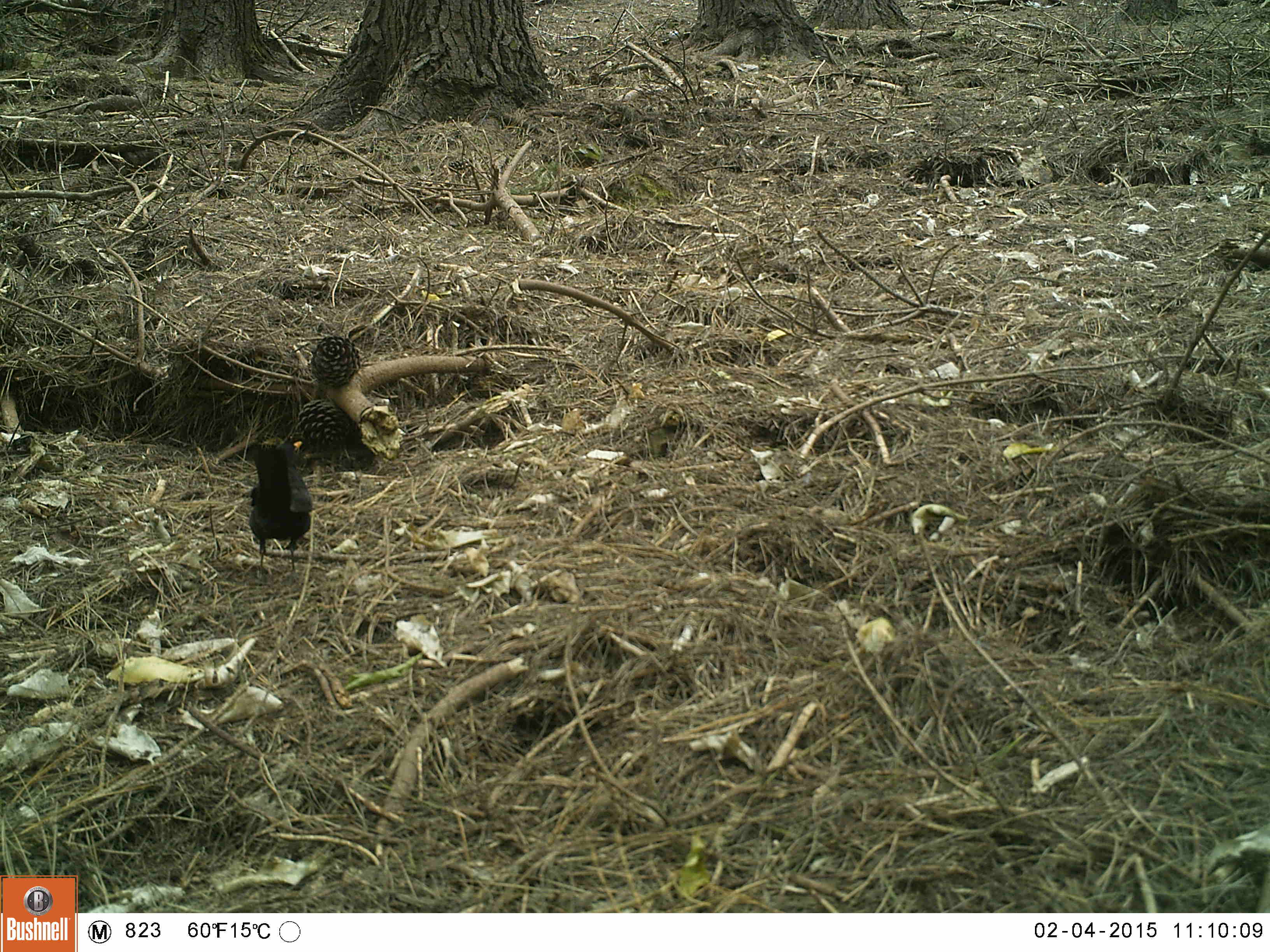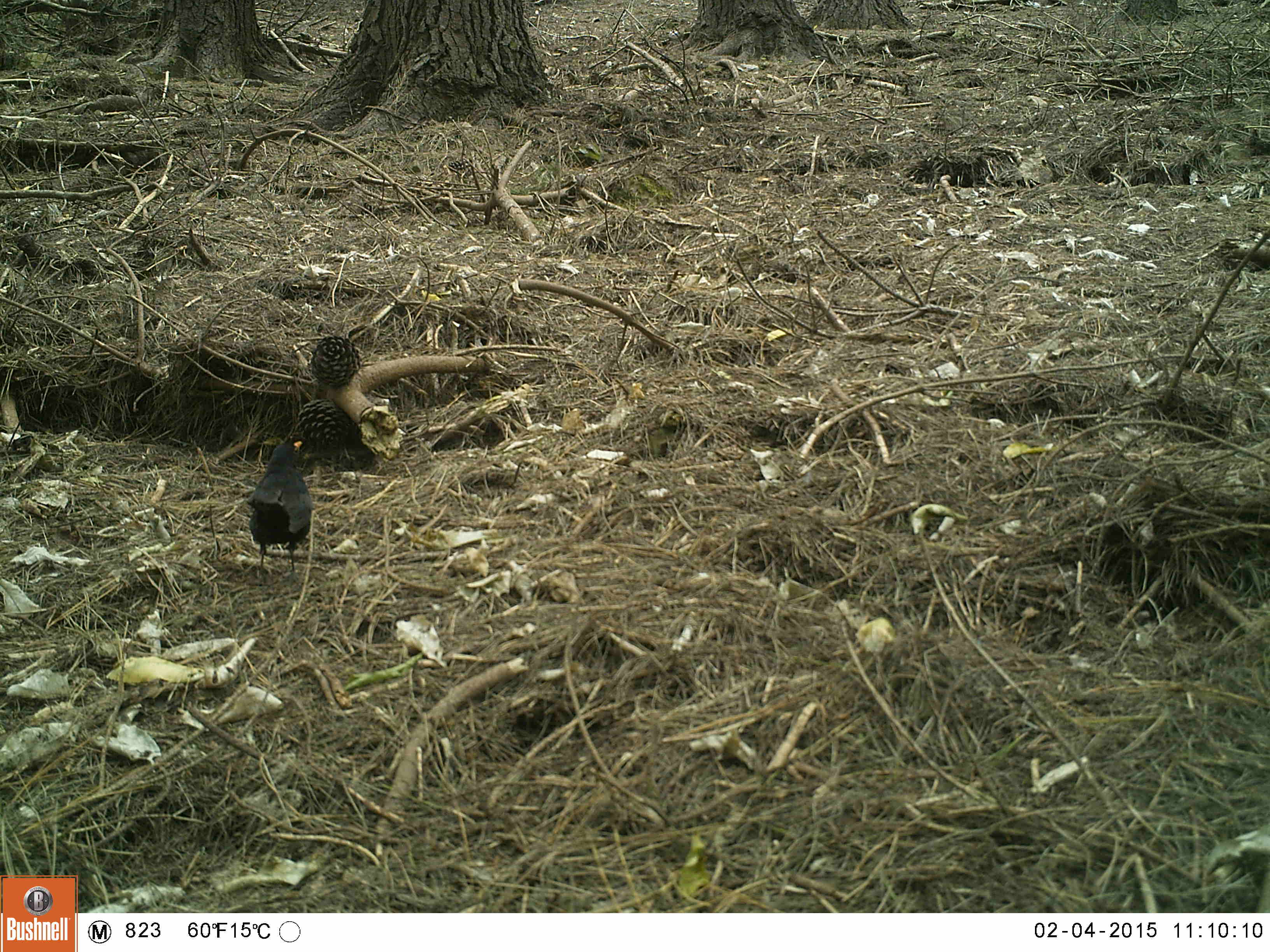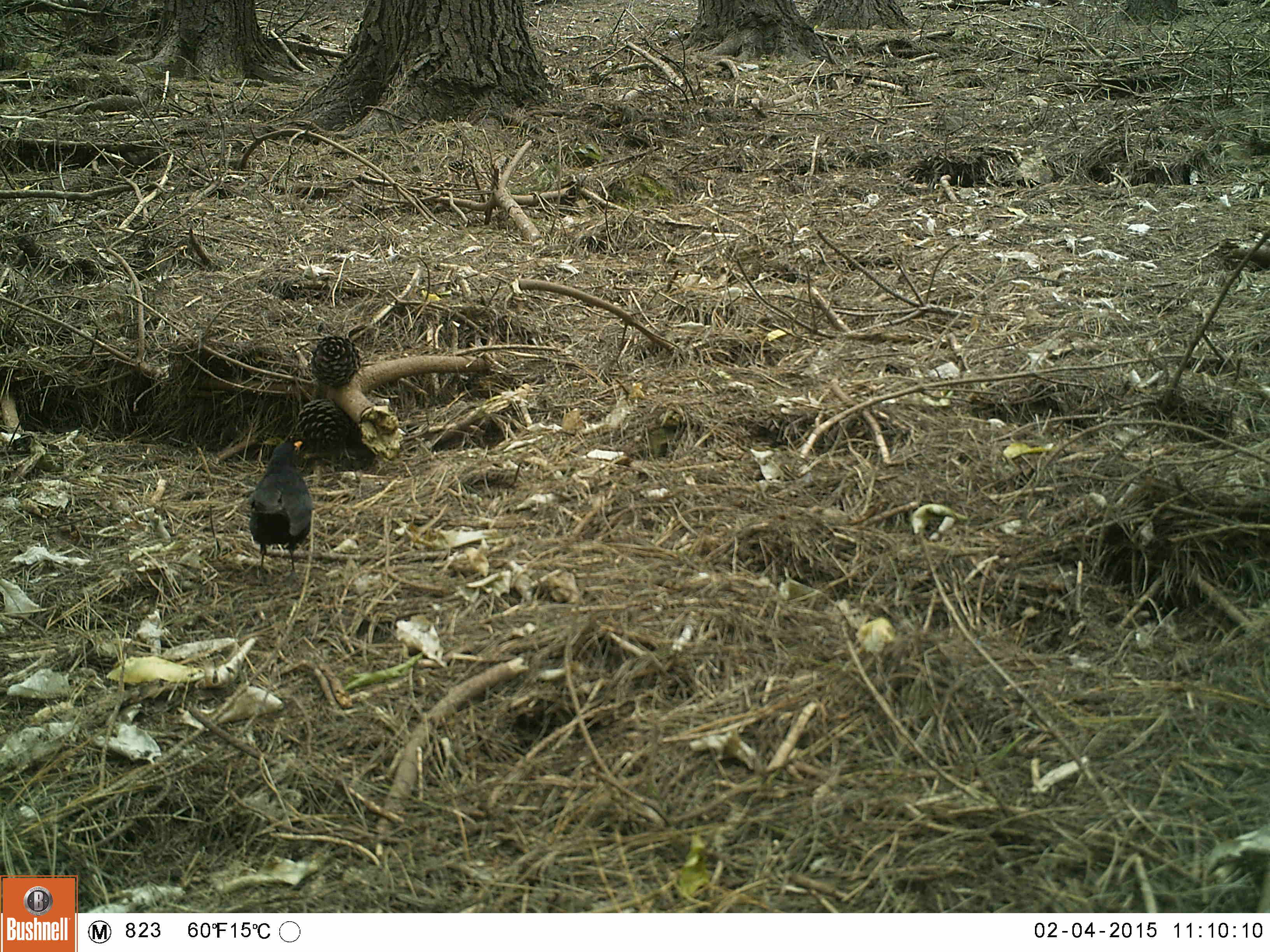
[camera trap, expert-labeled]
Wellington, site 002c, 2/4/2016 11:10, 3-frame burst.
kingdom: Animalia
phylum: Chordata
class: Aves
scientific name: Aves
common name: bird